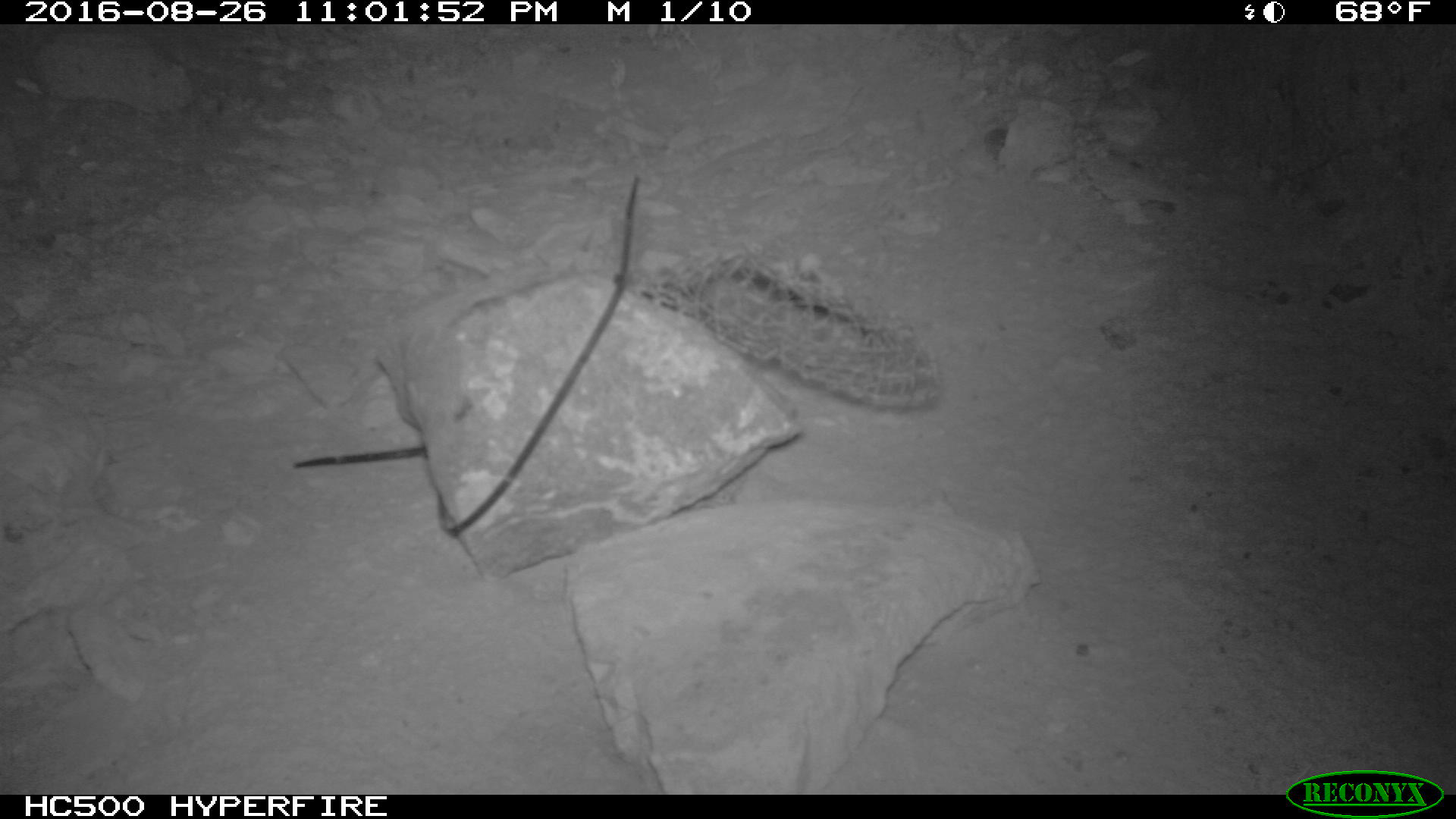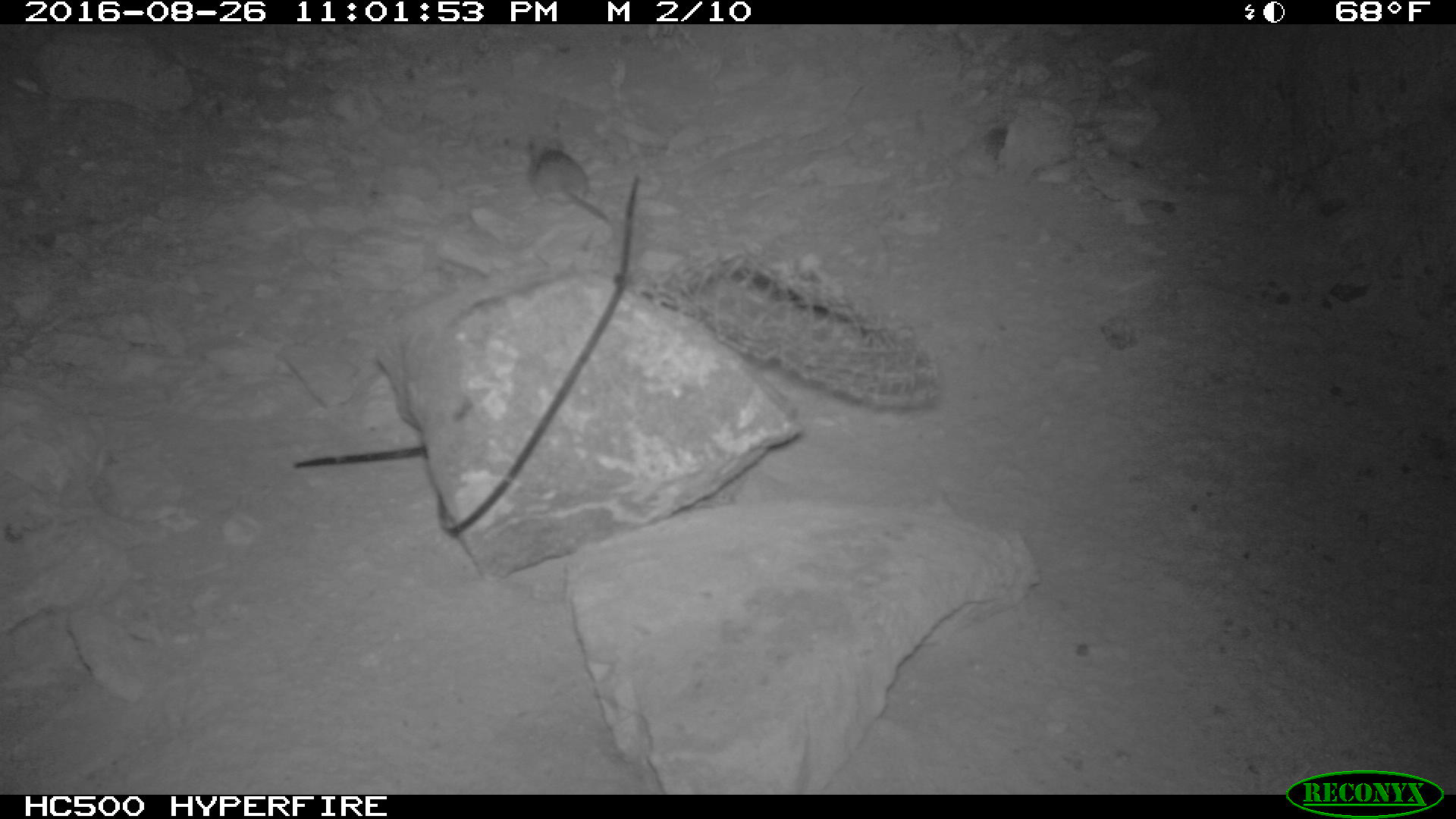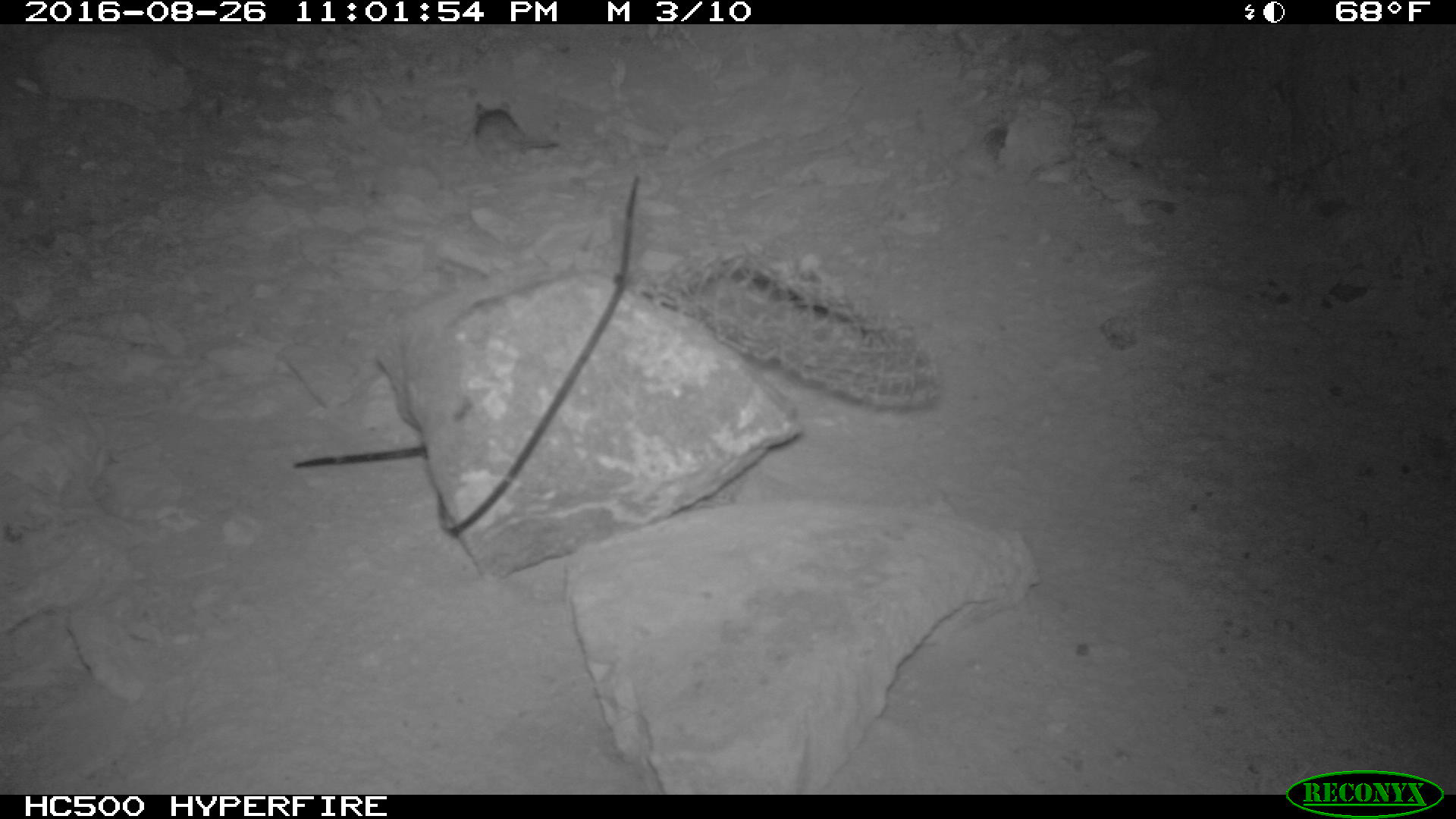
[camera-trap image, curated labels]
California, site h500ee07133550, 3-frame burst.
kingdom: Animalia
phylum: Chordata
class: Mammalia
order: Rodentia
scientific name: Rodentia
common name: rodent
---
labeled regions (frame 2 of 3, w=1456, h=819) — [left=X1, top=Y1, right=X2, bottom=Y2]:
rodent: [left=522, top=132, right=613, bottom=224]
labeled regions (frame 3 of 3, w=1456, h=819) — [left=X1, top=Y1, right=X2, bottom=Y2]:
rodent: [left=472, top=99, right=558, bottom=166]